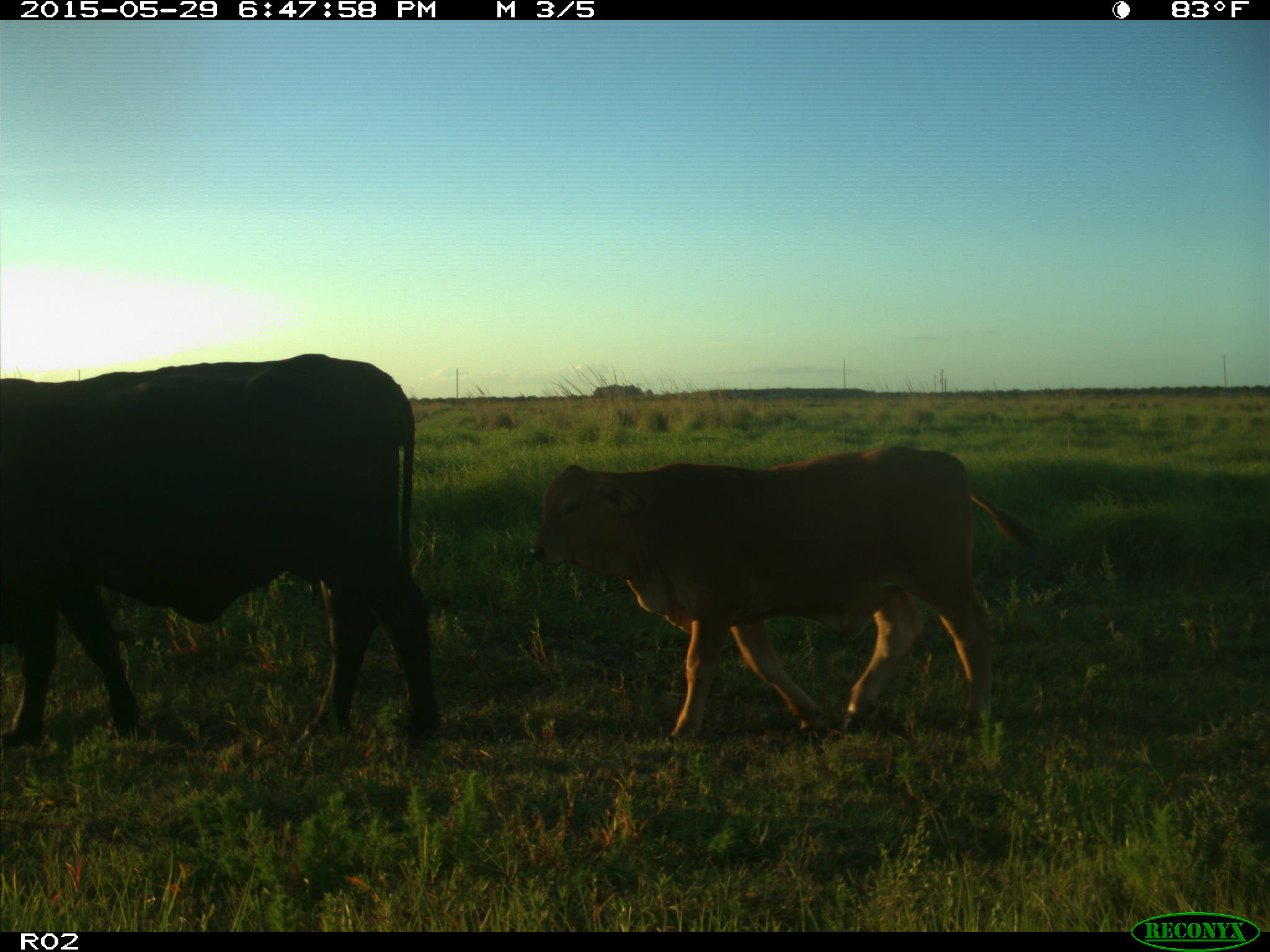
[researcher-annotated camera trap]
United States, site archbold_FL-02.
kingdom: Animalia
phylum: Chordata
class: Mammalia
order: Artiodactyla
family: Bovidae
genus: Bos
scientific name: Bos taurus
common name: domestic cow